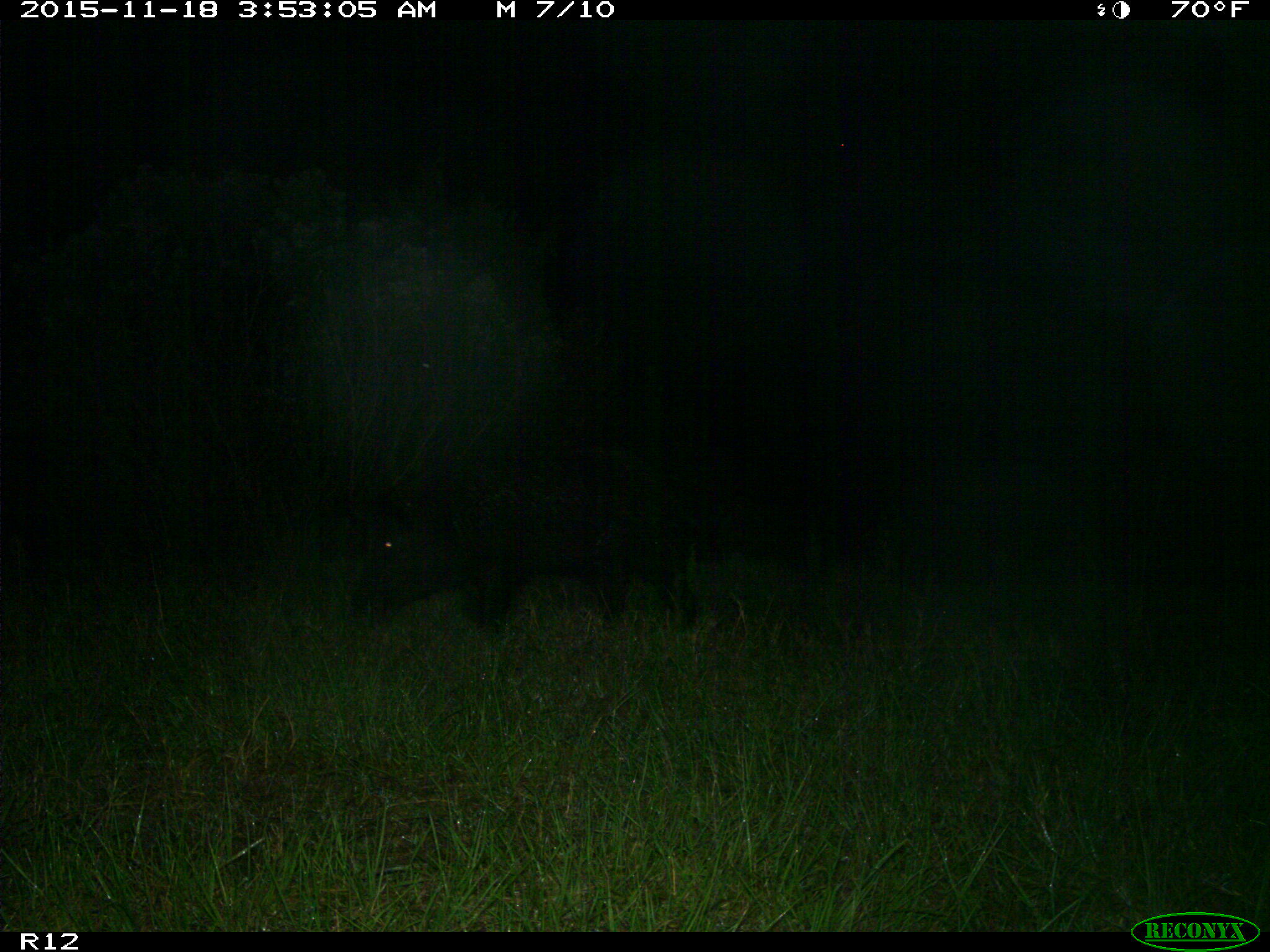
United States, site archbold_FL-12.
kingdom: Animalia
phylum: Chordata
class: Mammalia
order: Artiodactyla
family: Suidae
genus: Sus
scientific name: Sus scrofa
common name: wild boar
Sus scrofa (wild boar).